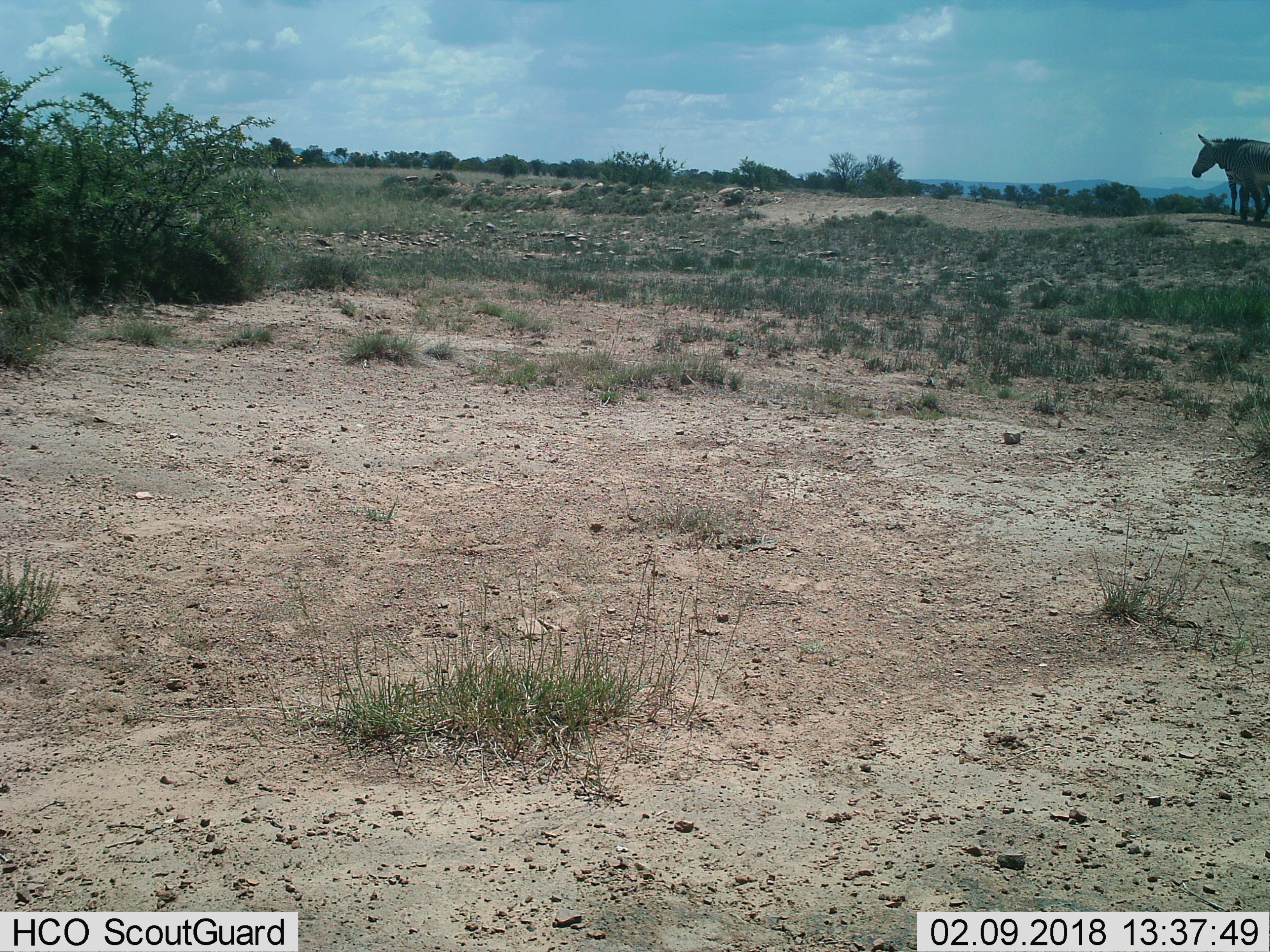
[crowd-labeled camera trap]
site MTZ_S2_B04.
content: unidentified animal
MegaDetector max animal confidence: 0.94